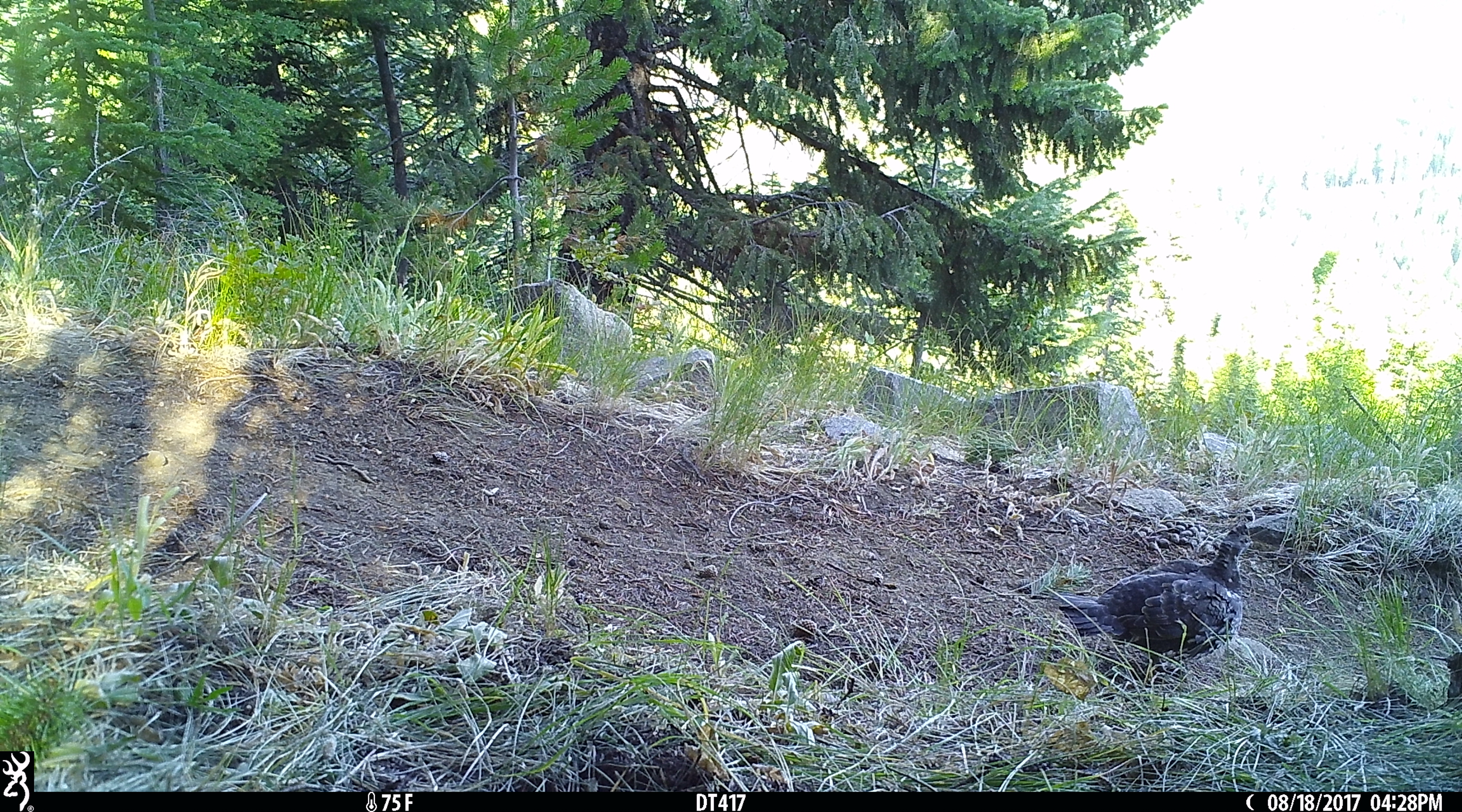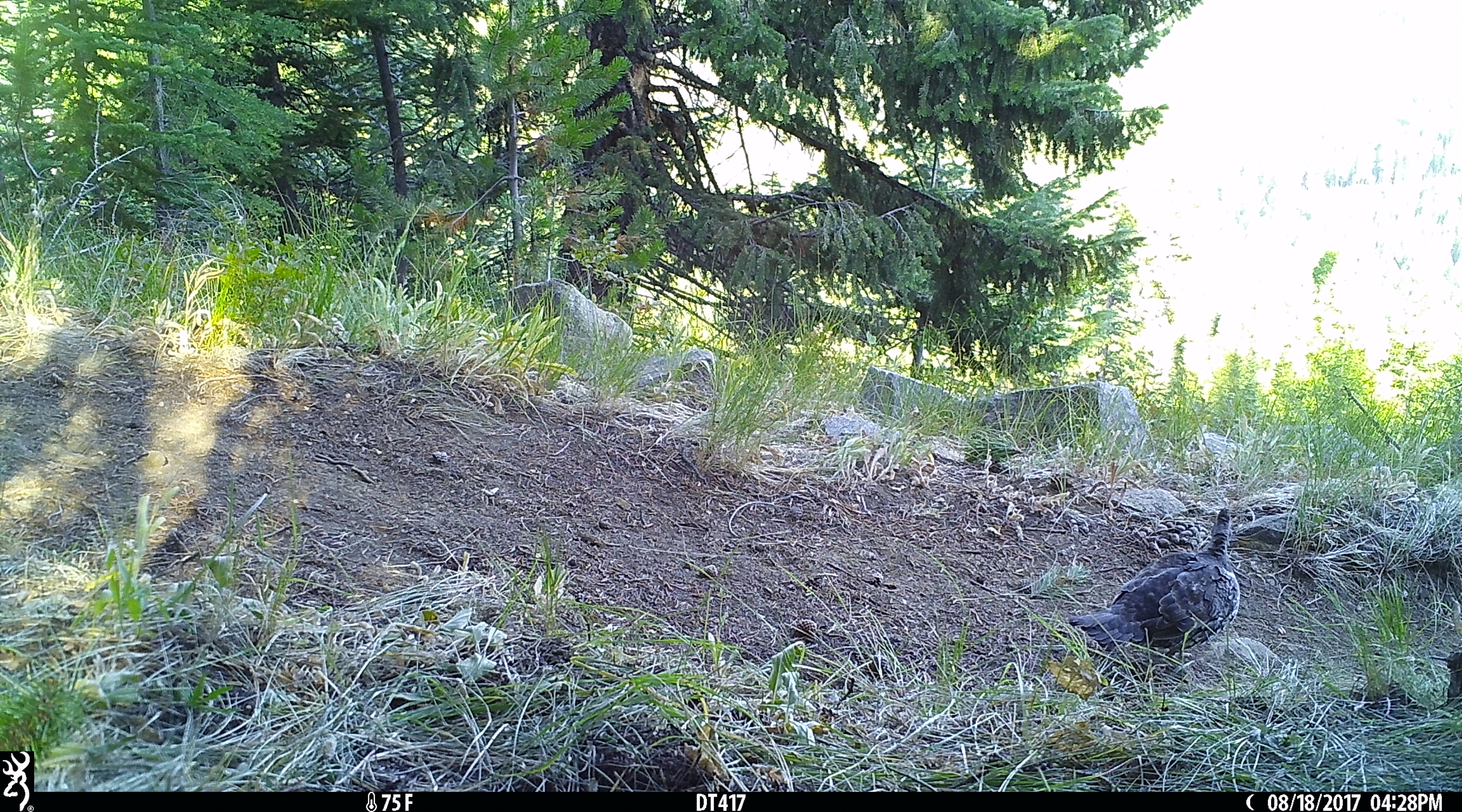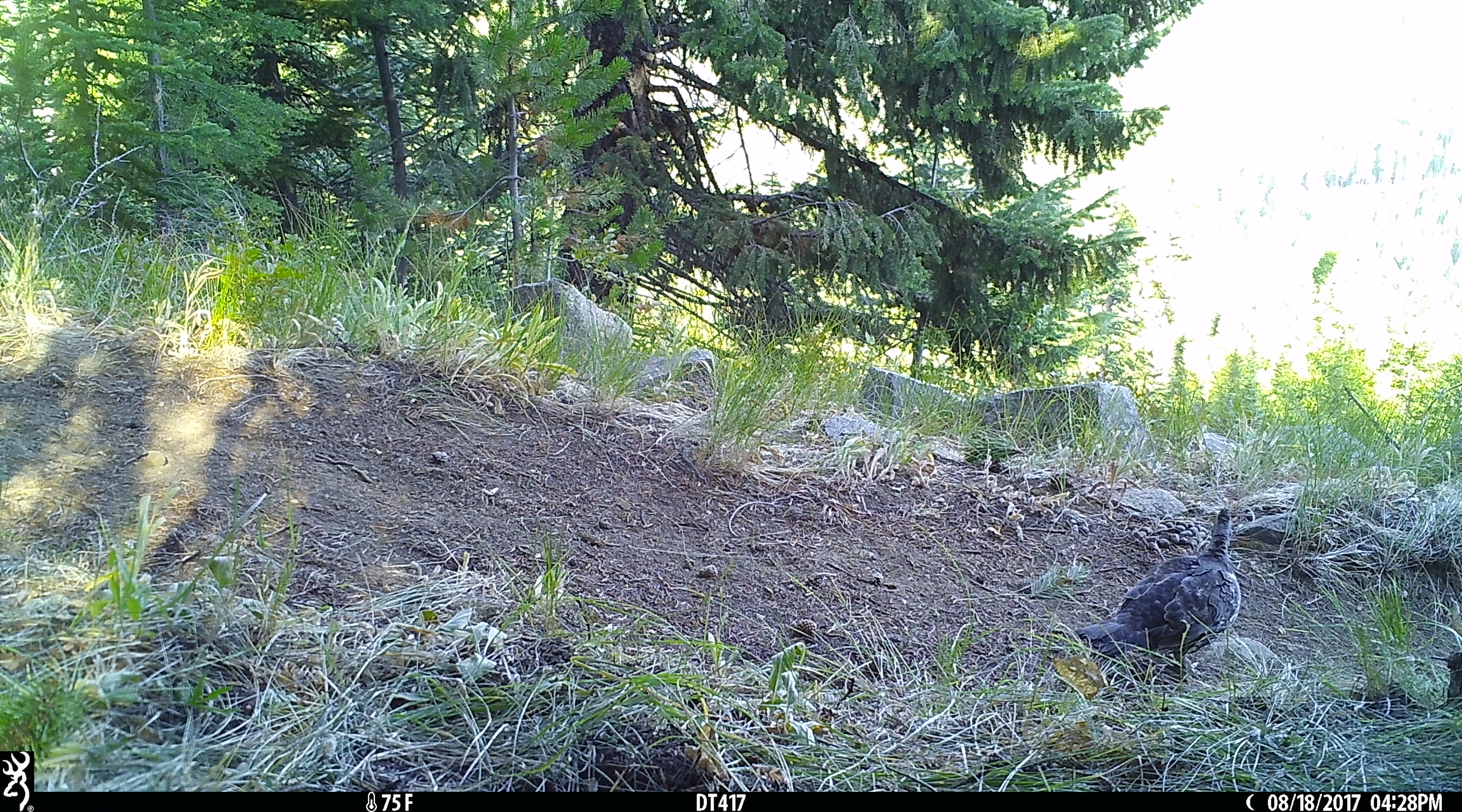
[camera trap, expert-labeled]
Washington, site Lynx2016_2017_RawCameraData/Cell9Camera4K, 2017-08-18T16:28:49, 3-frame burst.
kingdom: Animalia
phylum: Chordata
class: Aves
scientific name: Aves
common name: birds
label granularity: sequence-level